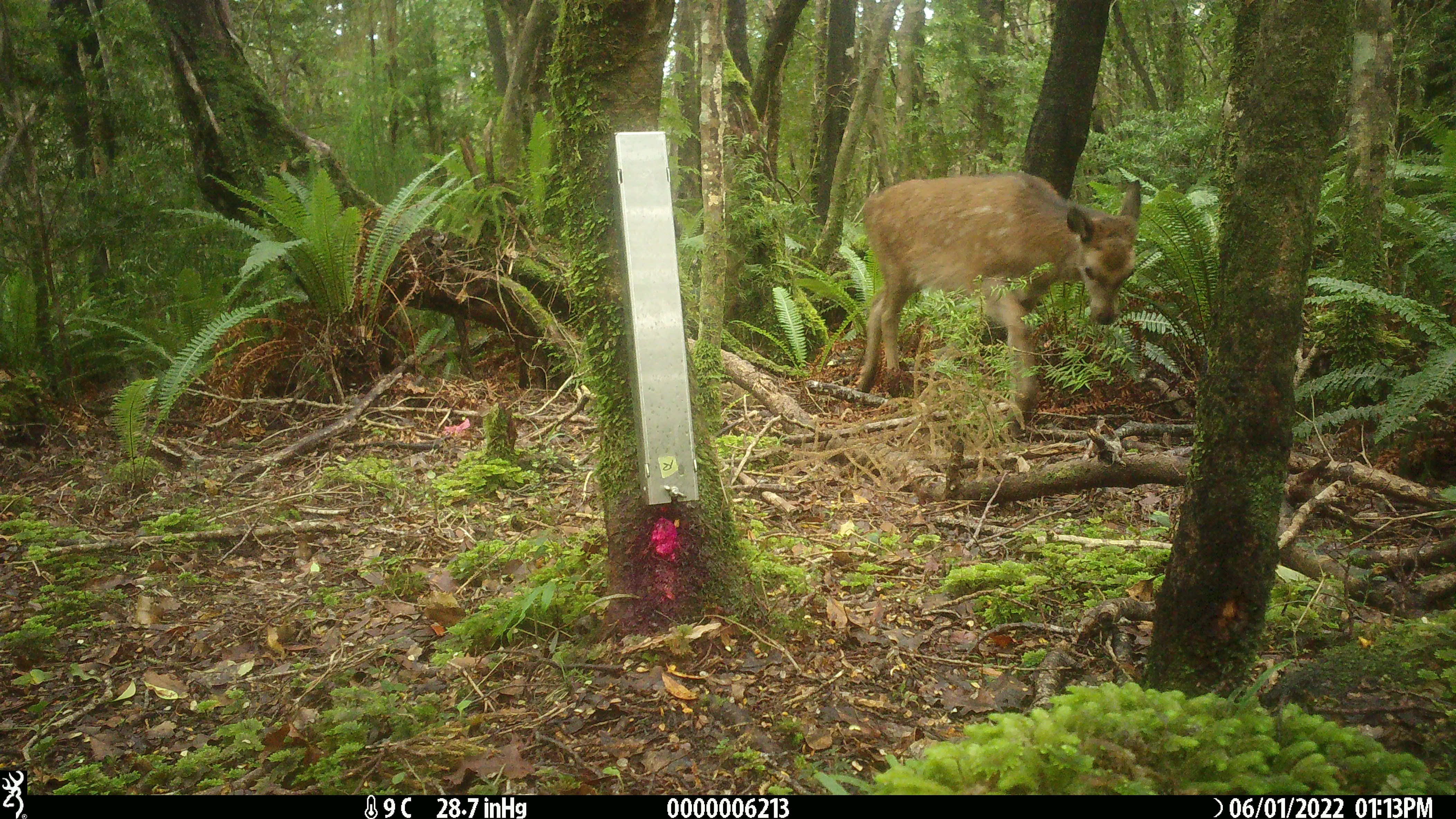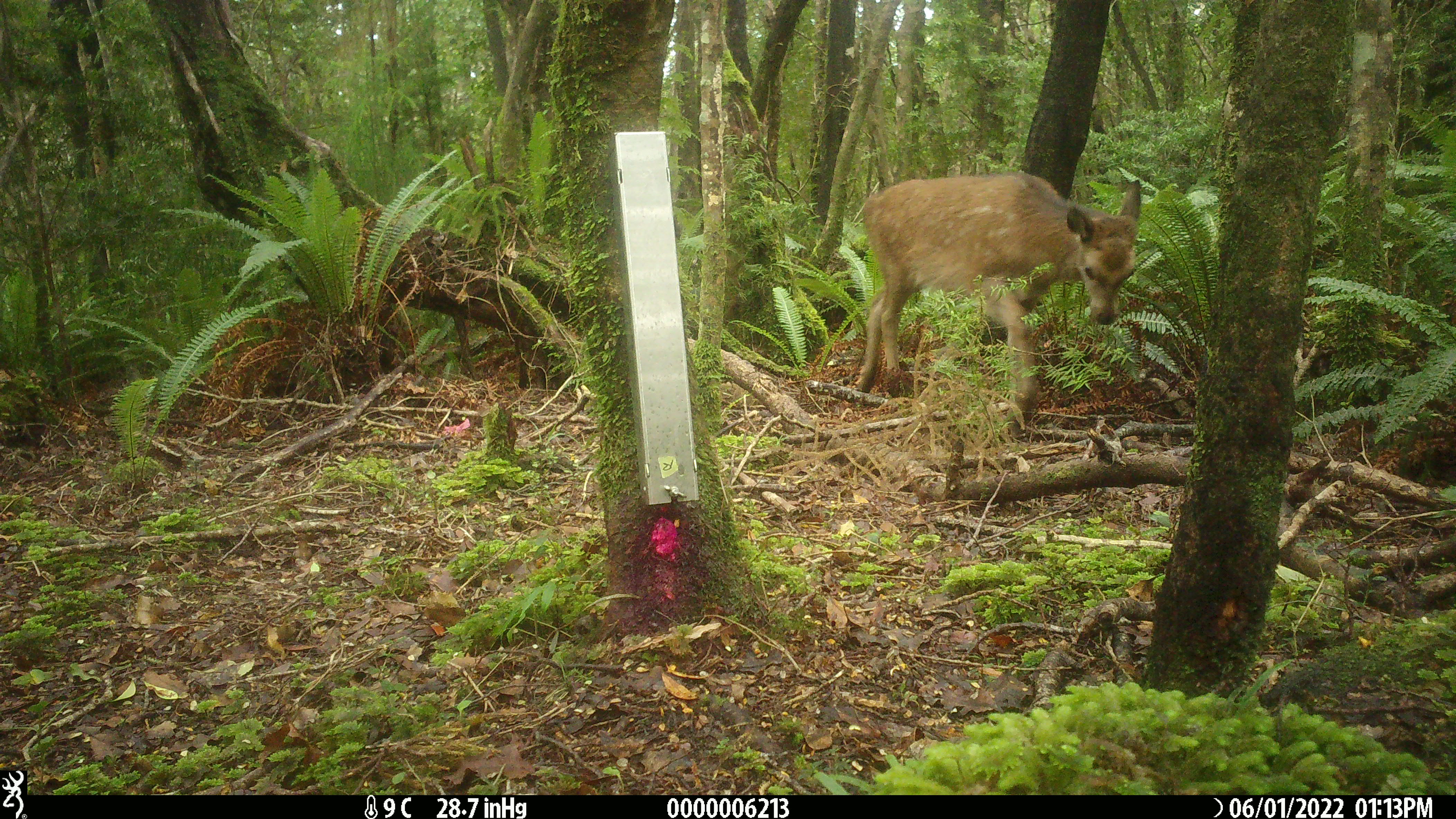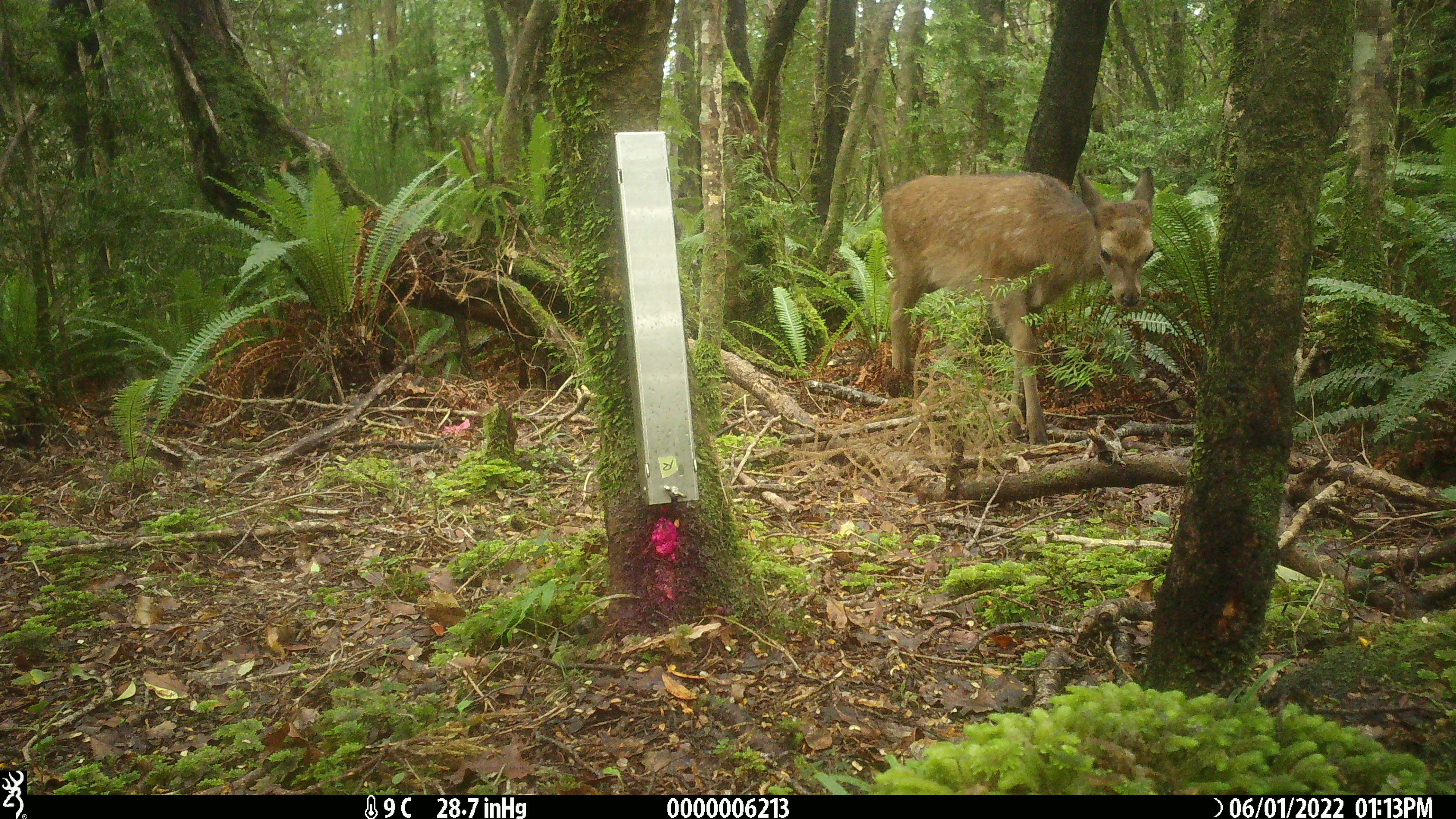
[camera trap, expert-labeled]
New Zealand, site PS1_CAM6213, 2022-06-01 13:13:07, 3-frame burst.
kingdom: Animalia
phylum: Chordata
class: Mammalia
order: Artiodactyla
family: Cervidae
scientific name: Cervidae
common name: deer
Deer (Cervidae).